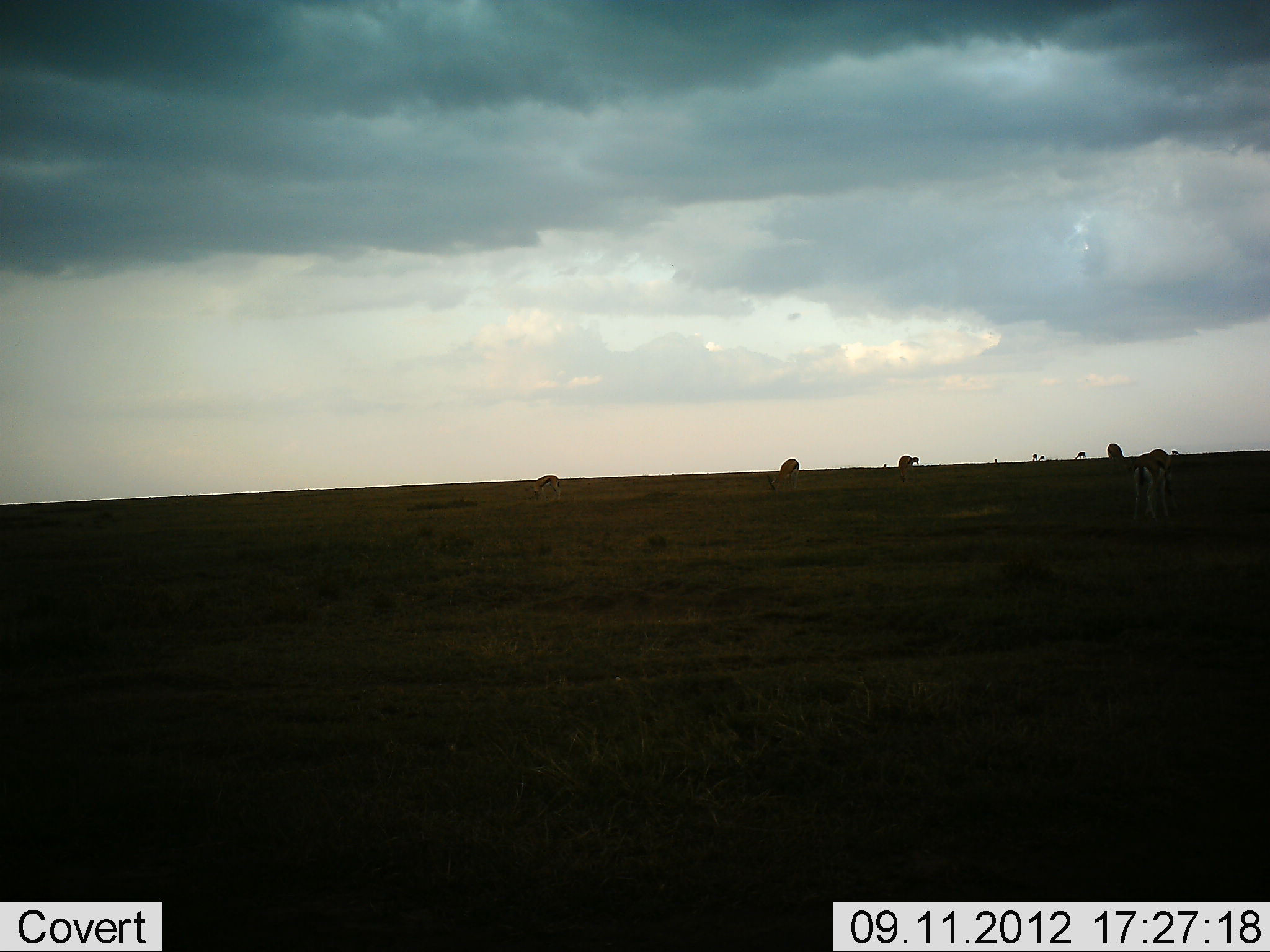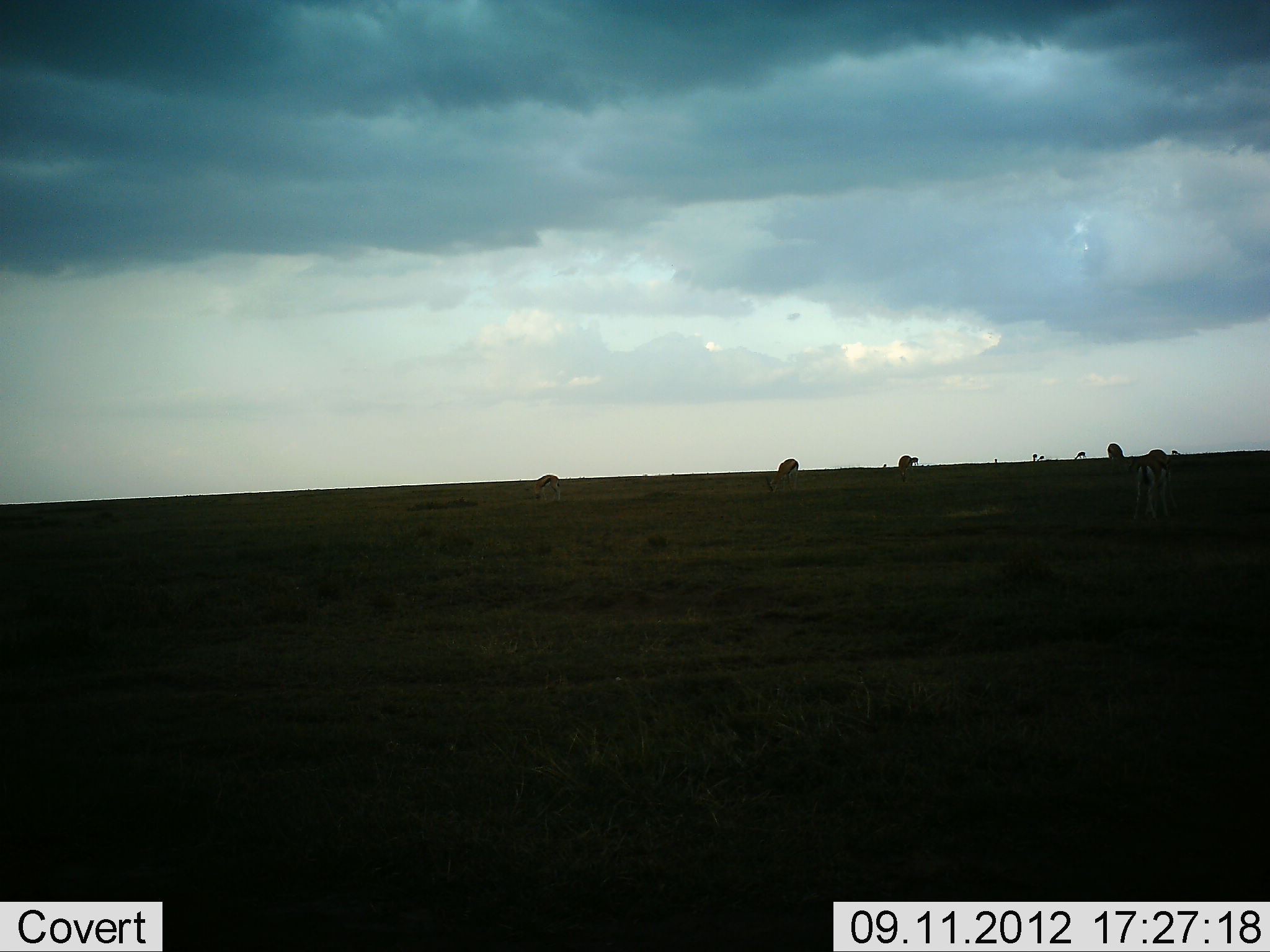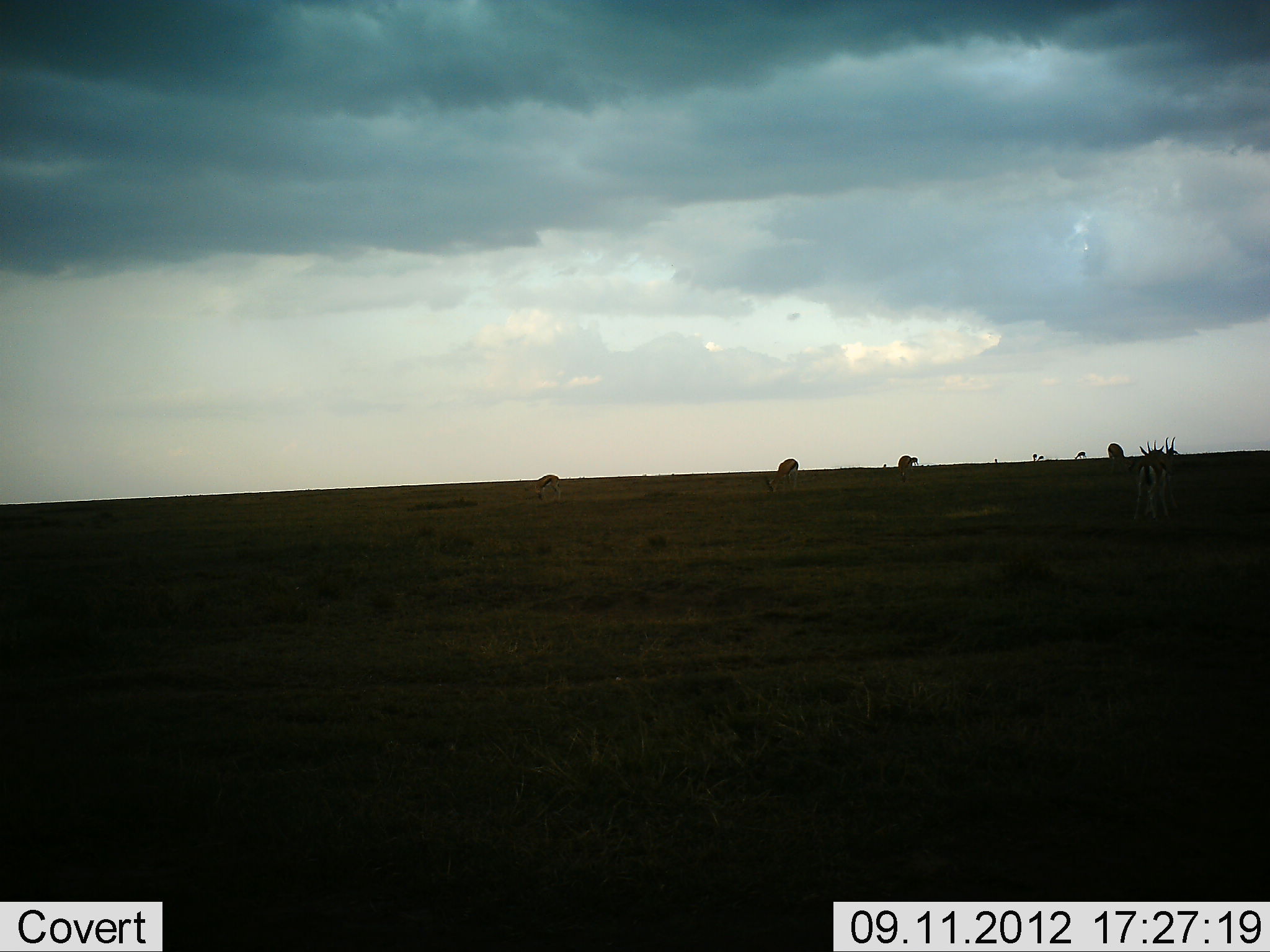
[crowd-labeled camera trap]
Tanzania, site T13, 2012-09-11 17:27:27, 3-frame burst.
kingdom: Animalia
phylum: Chordata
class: Mammalia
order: Artiodactyla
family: Bovidae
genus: Eudorcas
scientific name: Eudorcas thomsonii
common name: thomson's gazelle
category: gazellethomsons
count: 6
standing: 70%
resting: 0%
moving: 10%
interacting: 0%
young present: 0%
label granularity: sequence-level